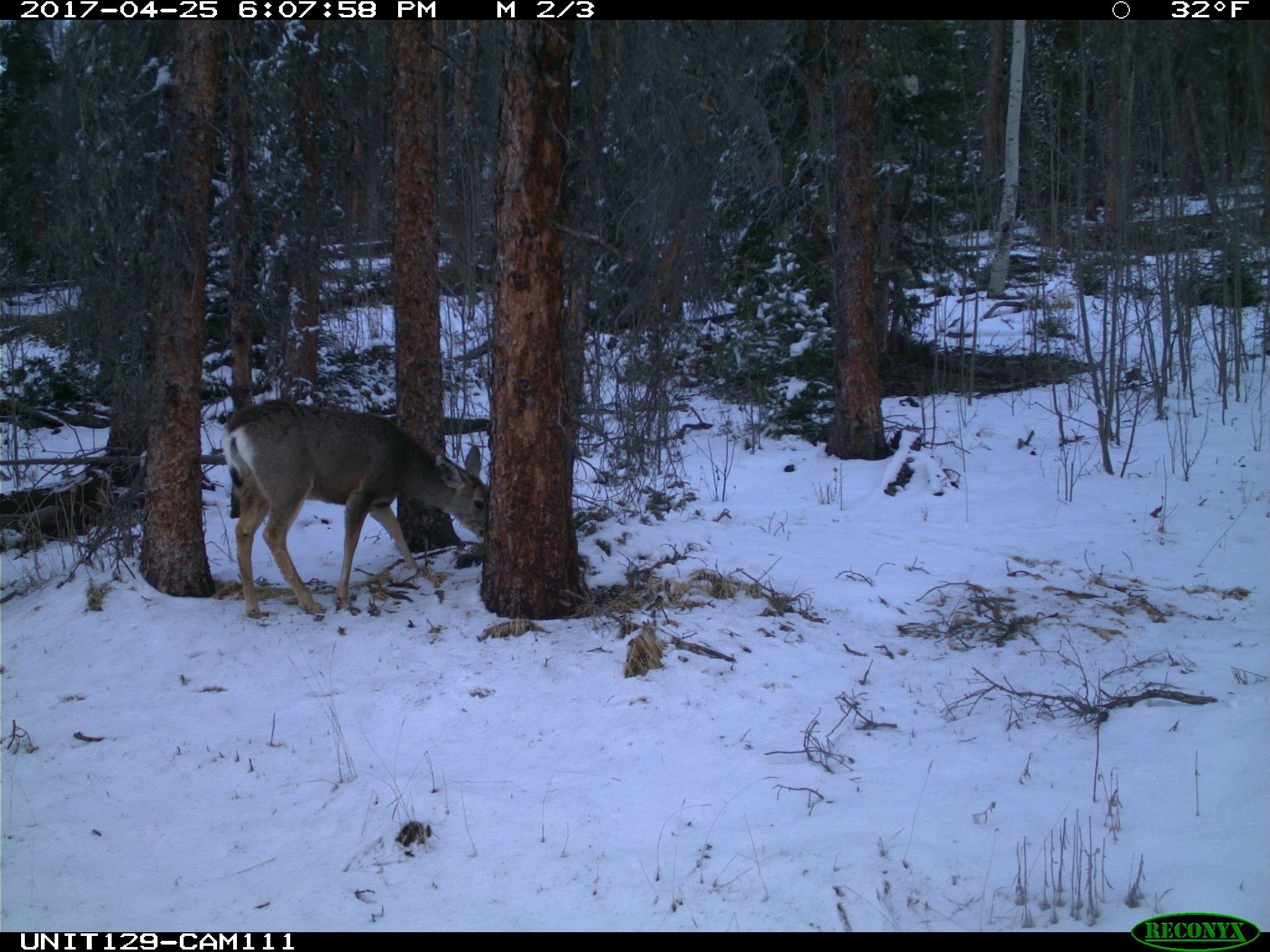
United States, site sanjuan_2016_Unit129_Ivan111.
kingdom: Animalia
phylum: Chordata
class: Mammalia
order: Artiodactyla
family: Cervidae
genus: Odocoileus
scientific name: Odocoileus hemionus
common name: mule deer